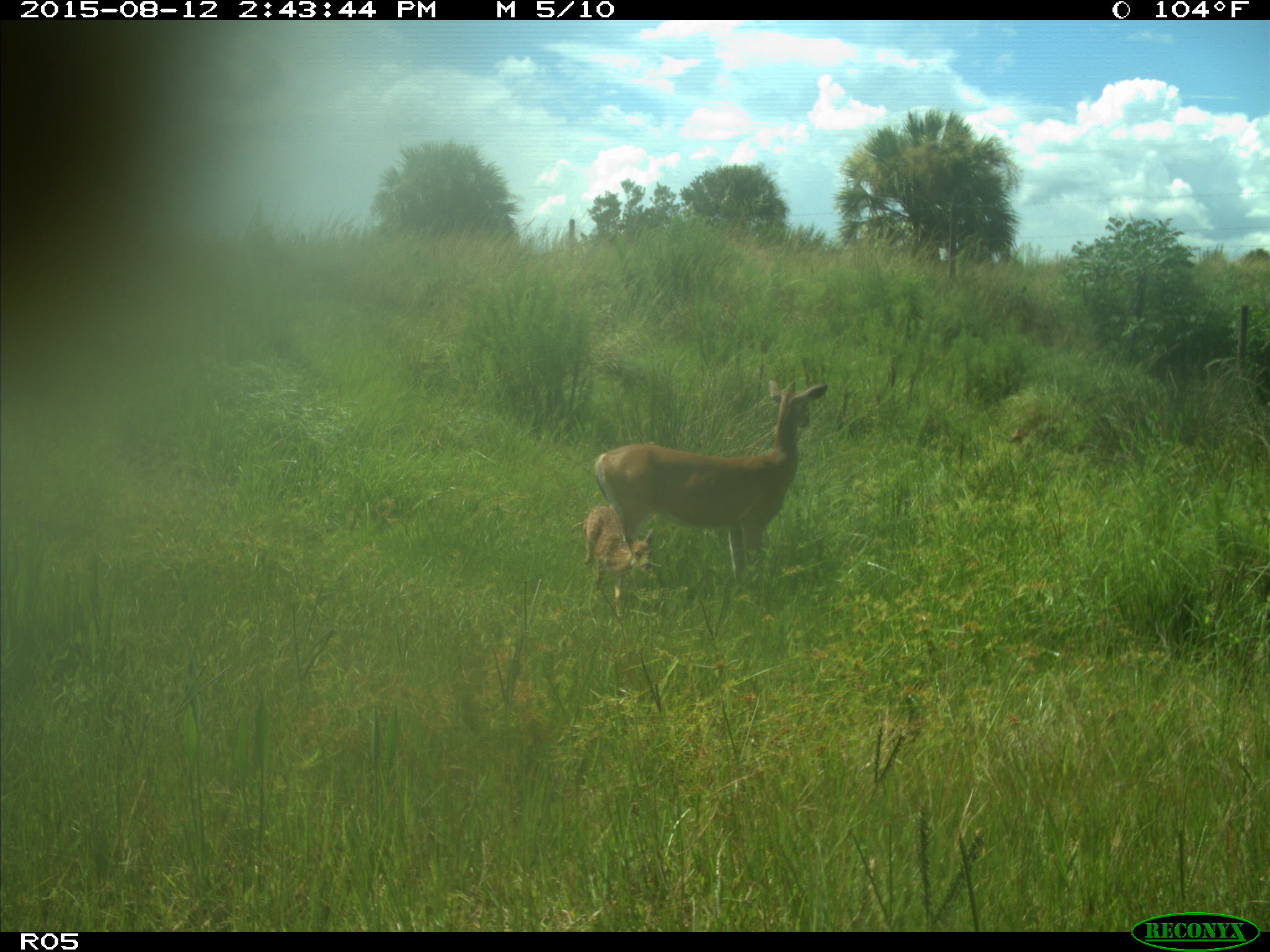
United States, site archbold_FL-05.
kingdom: Animalia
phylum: Chordata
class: Mammalia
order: Artiodactyla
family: Cervidae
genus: Odocoileus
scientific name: Odocoileus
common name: deer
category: unidentified deer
Unidentified deer (deer) (Odocoileus).